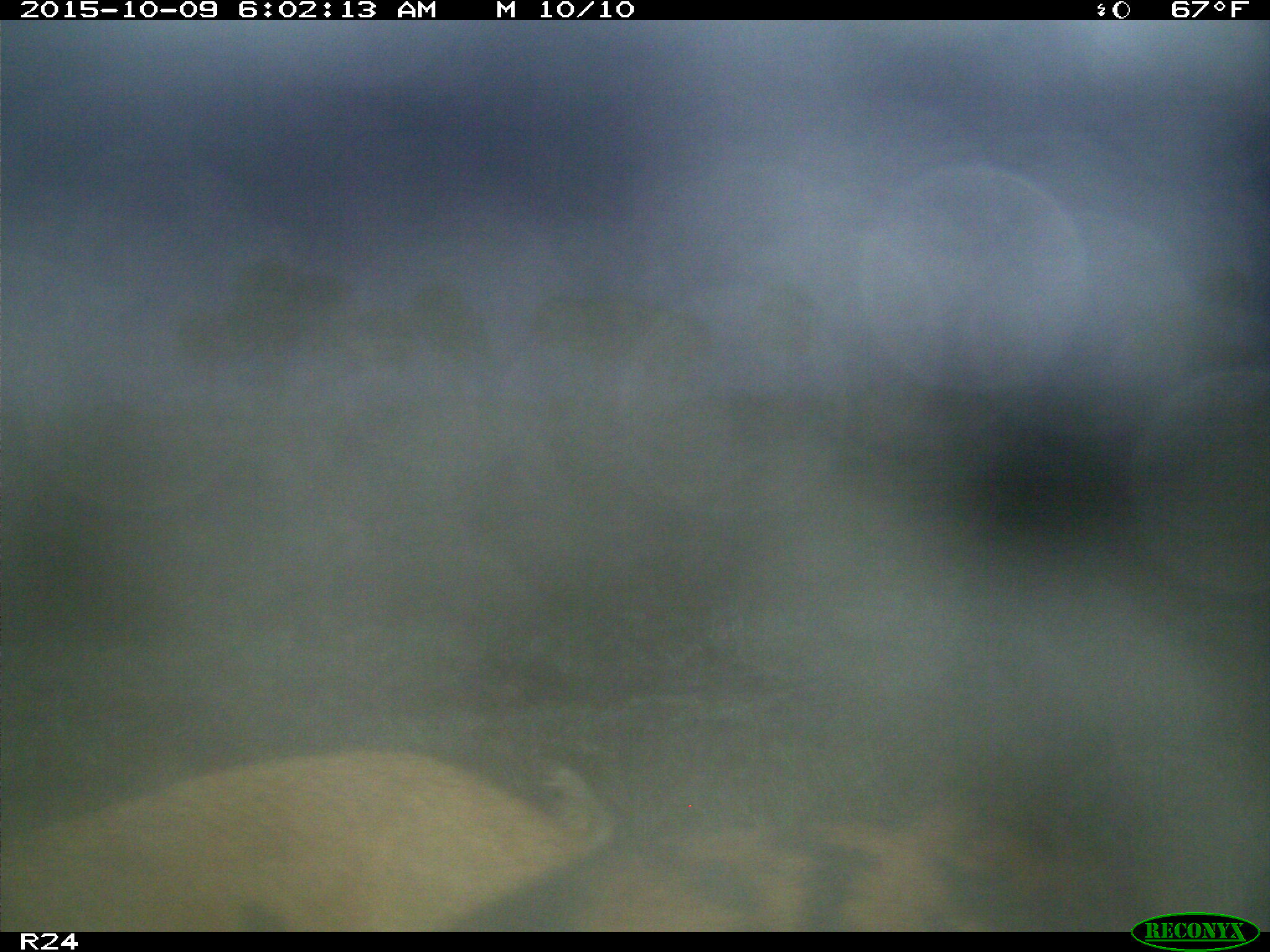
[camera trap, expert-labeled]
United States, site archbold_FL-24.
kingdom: Animalia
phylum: Chordata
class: Mammalia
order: Artiodactyla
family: Suidae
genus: Sus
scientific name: Sus scrofa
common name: wild boar